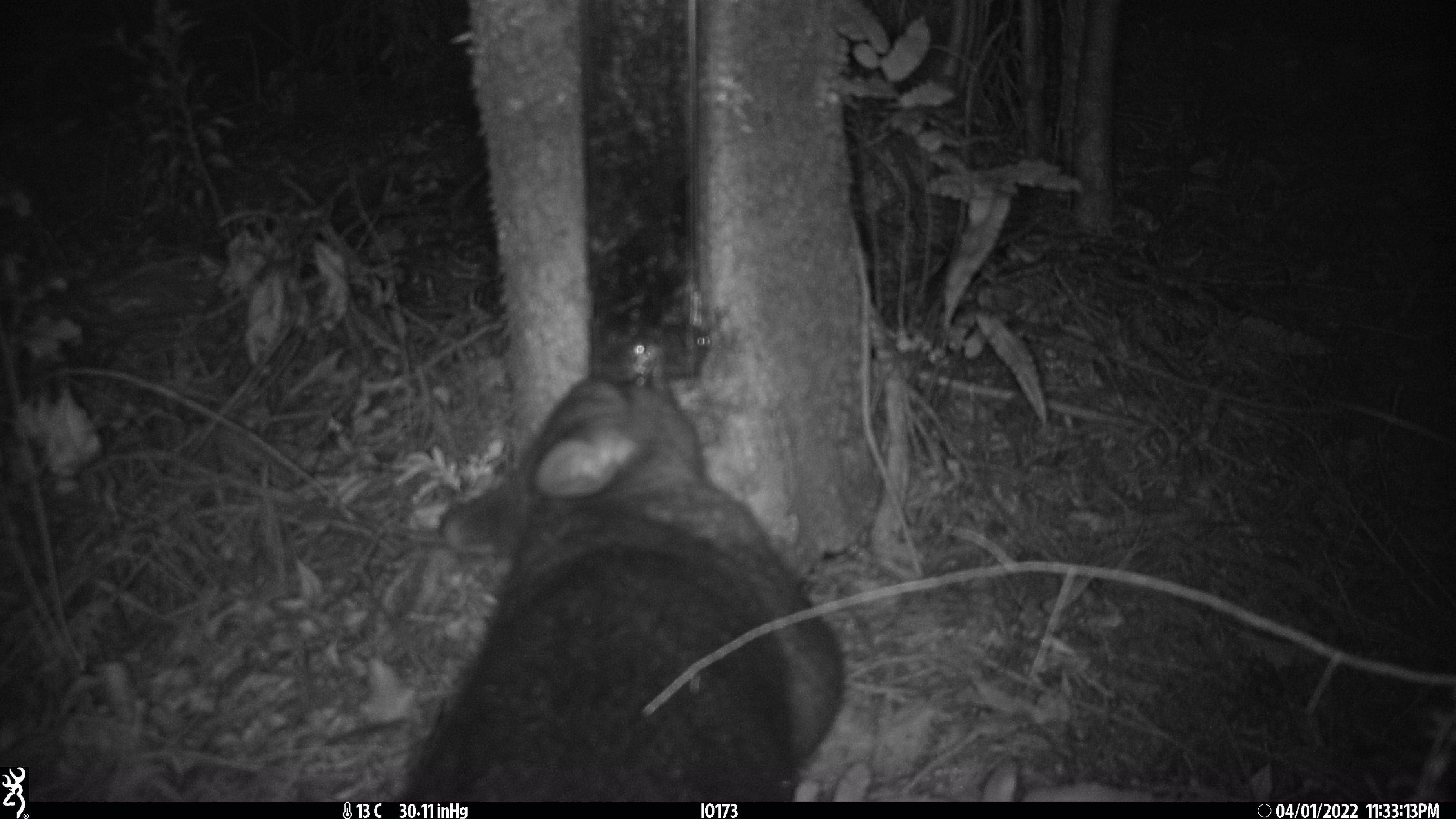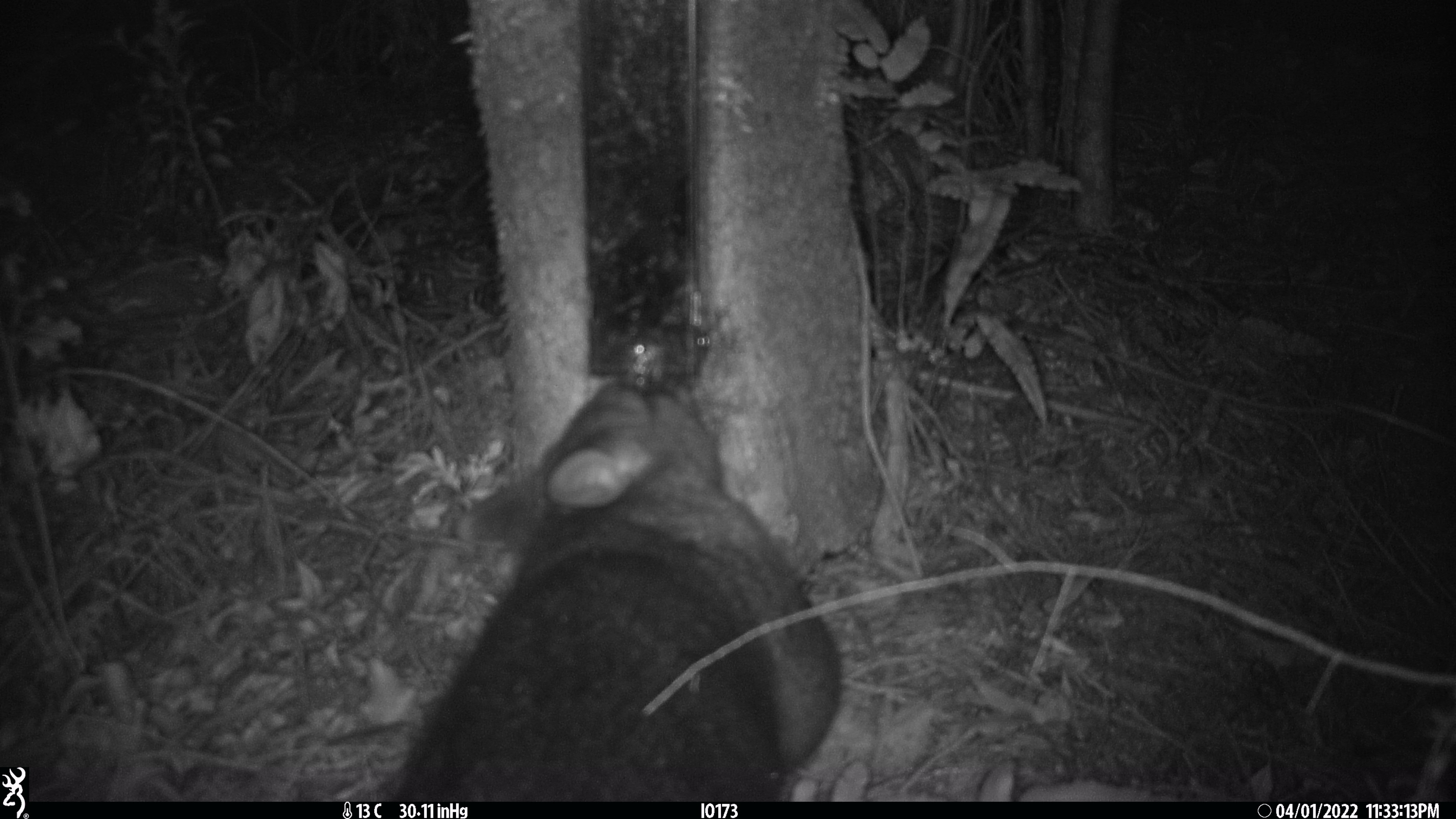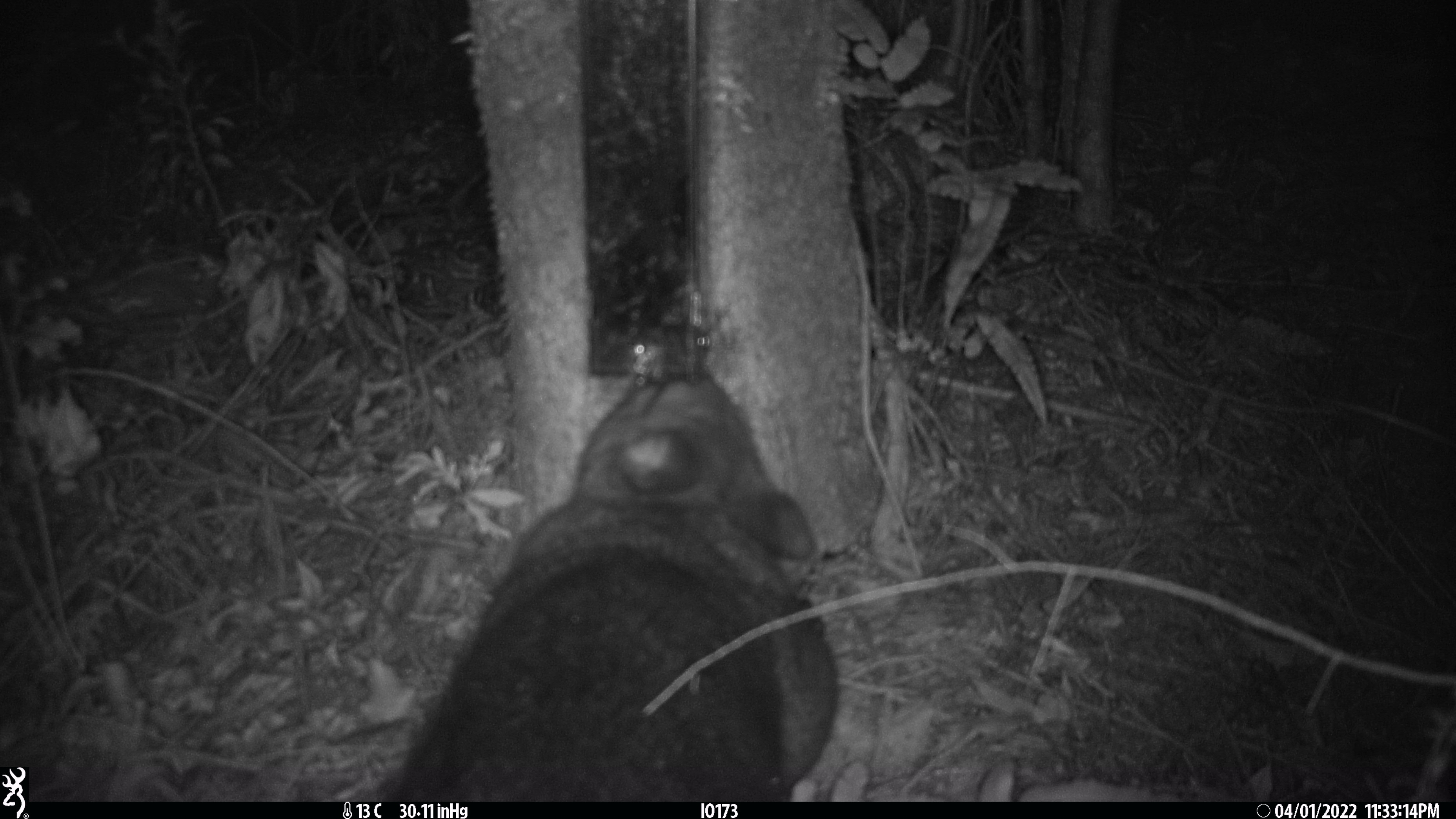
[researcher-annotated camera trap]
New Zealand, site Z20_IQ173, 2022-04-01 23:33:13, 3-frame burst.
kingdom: Animalia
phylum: Chordata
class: Mammalia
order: Diprotodontia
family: Phalangeridae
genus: Trichosurus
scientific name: Trichosurus vulpecula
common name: common brushtail possum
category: possum